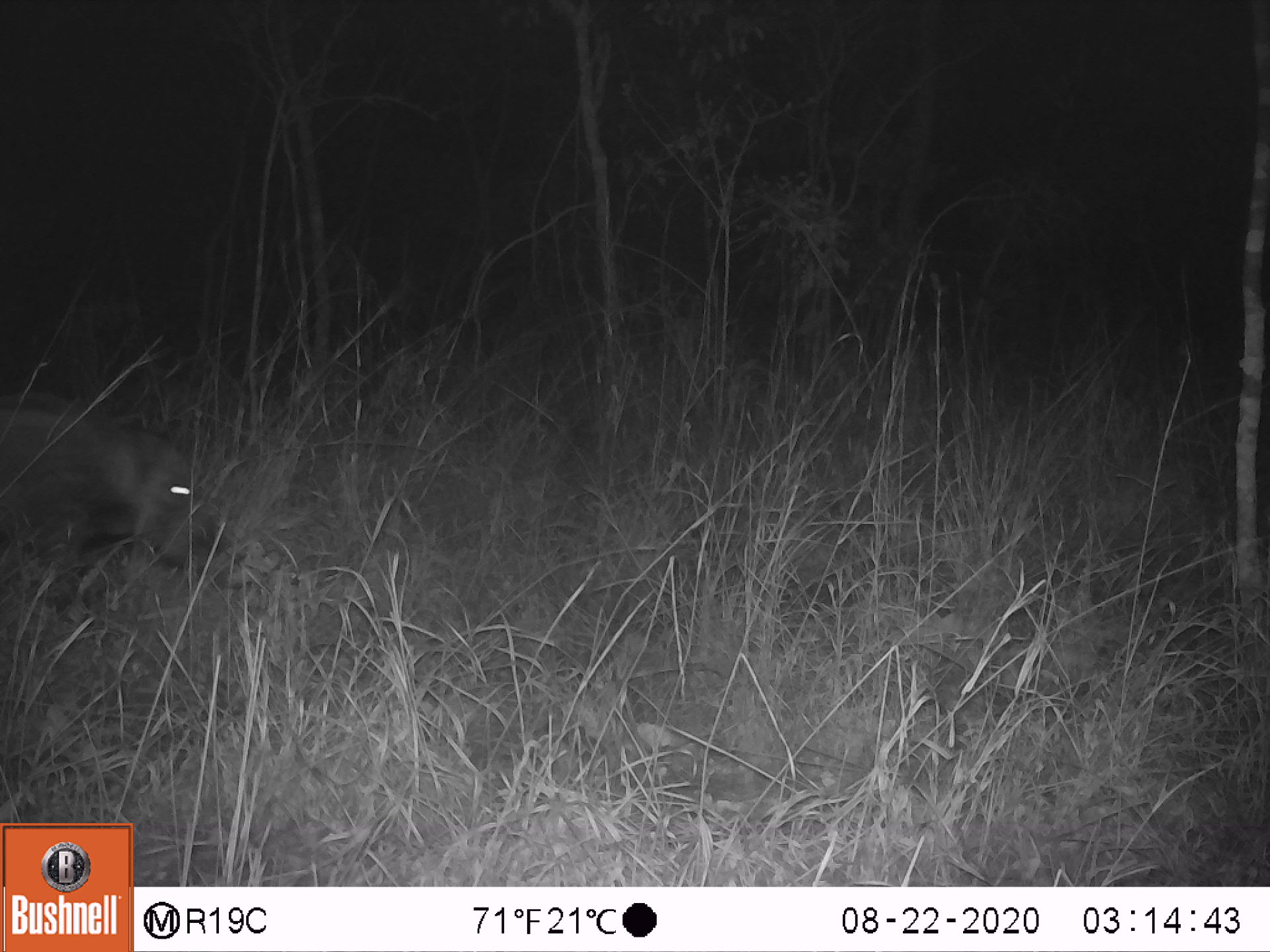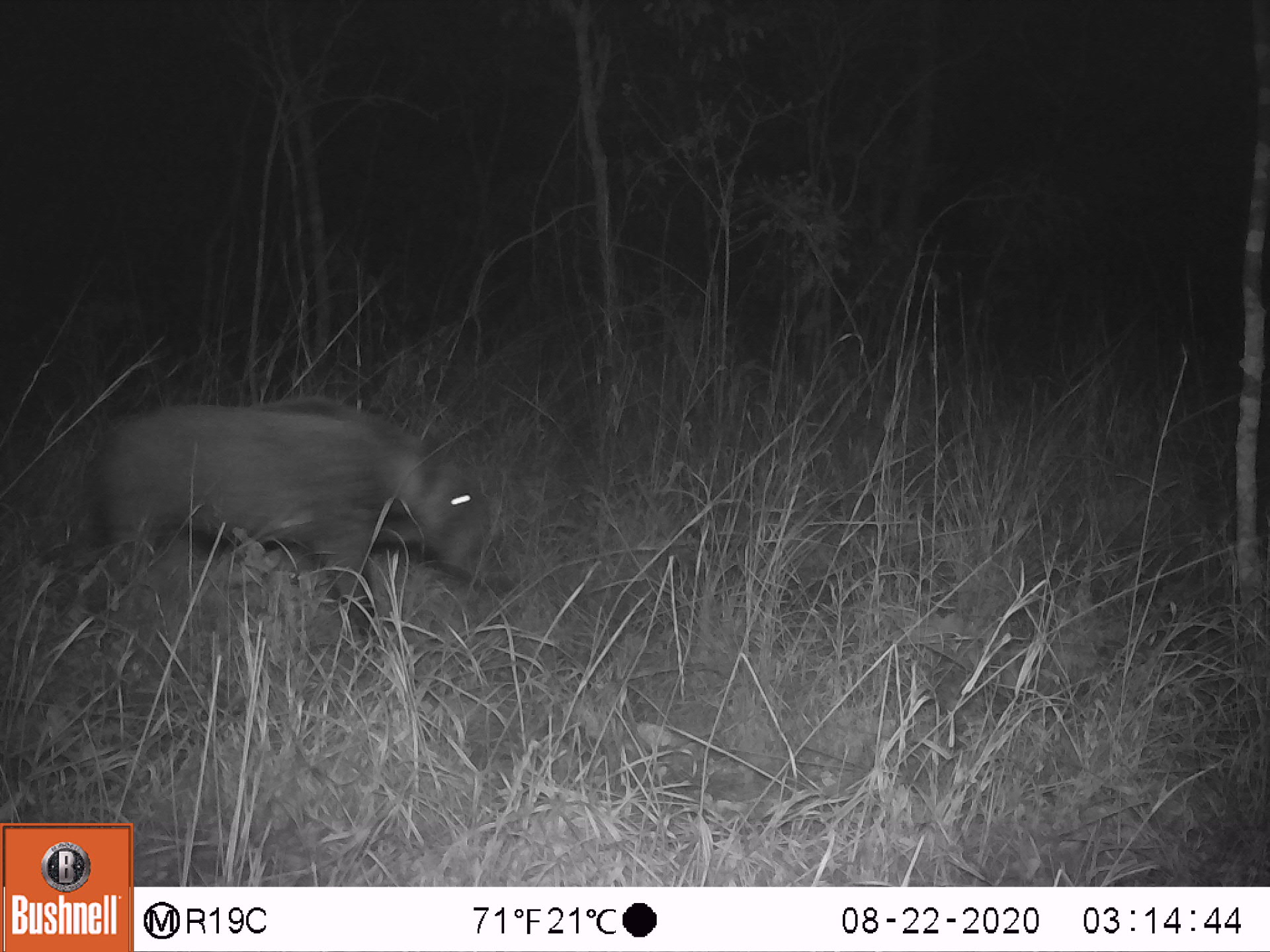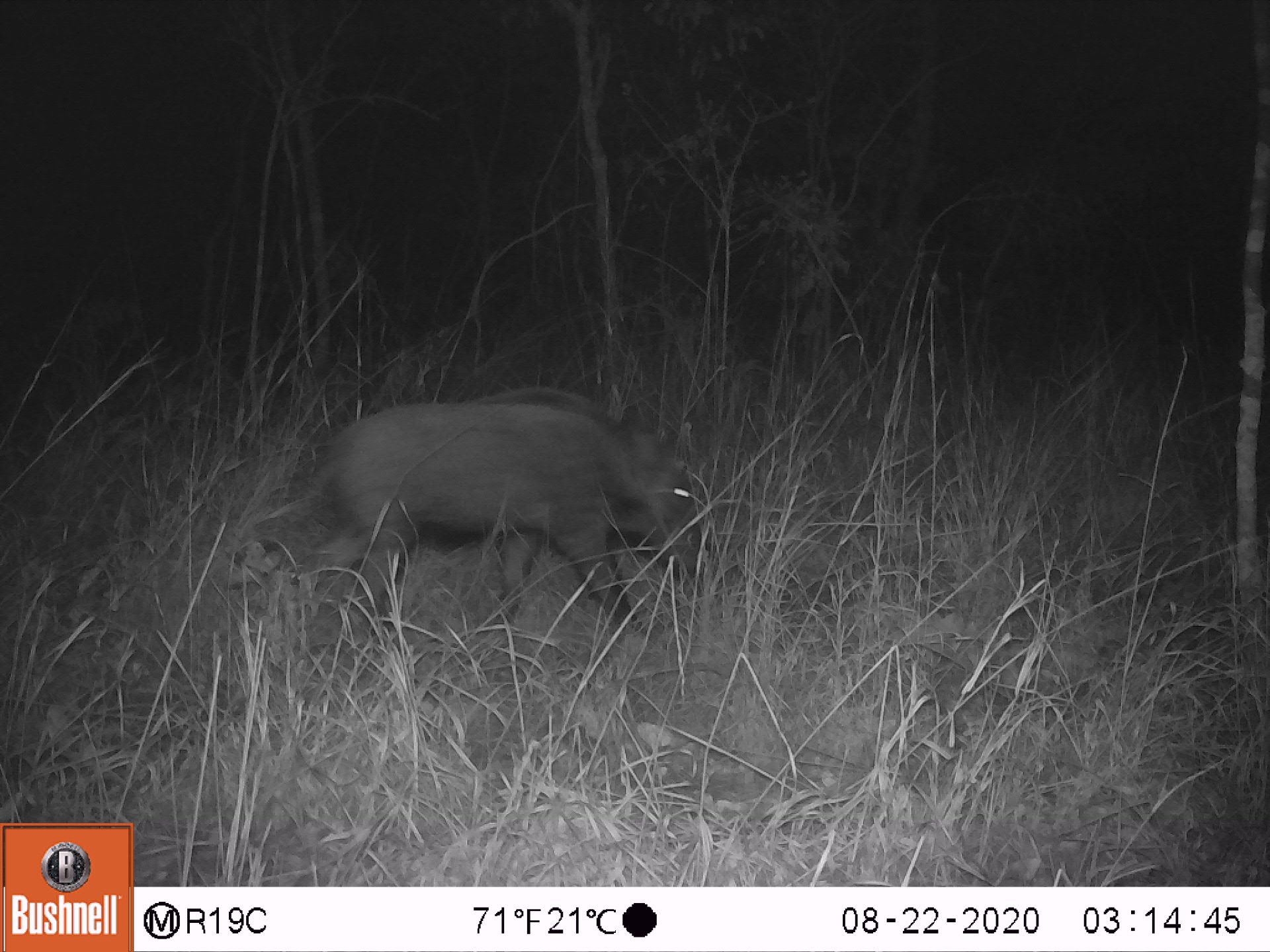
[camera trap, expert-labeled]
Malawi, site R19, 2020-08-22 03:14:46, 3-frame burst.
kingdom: Animalia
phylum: Chordata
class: Mammalia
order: Artiodactyla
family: Suidae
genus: Potamochoerus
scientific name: Potamochoerus larvatus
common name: bushpig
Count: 1.